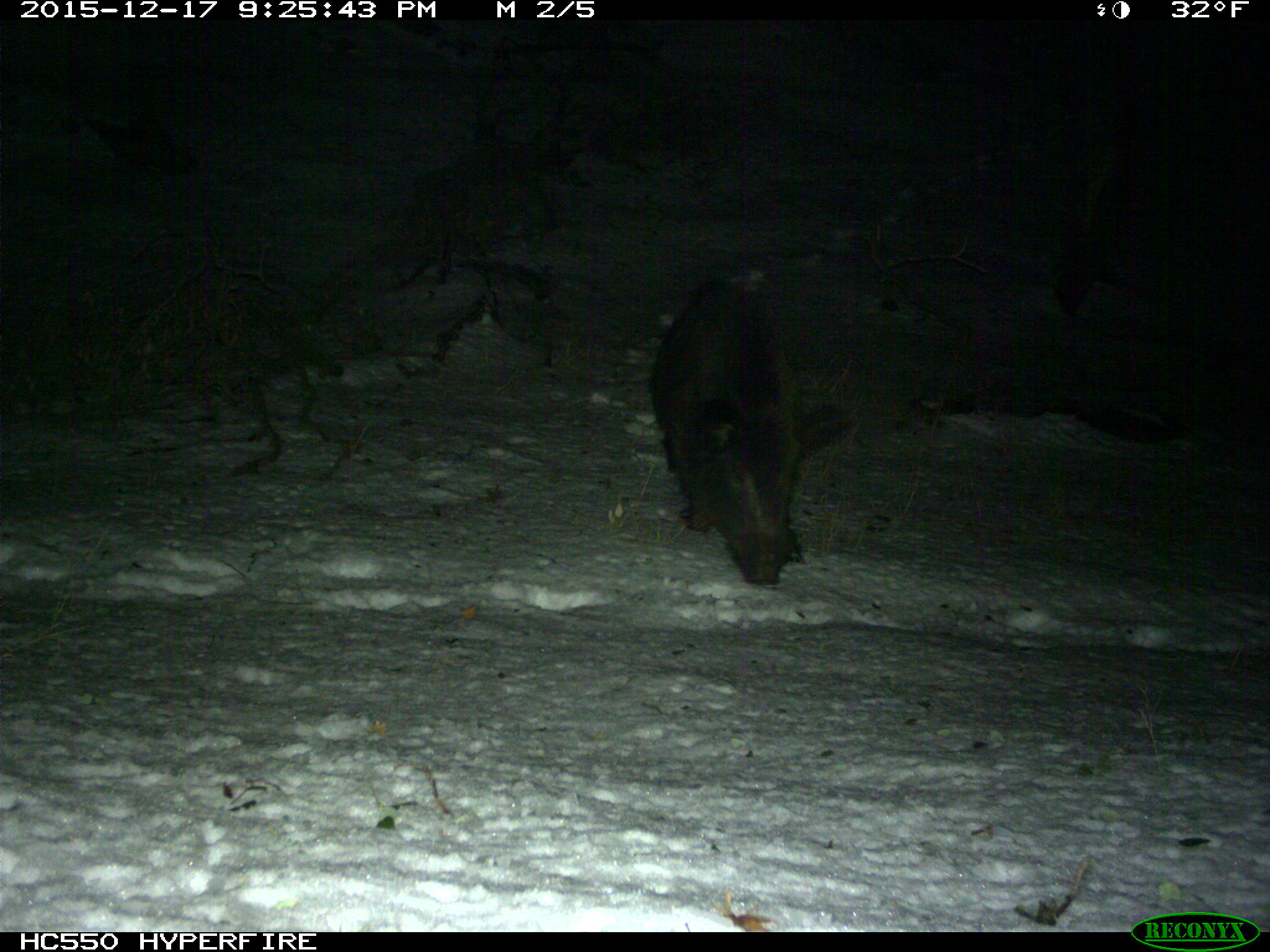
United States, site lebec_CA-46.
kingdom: Animalia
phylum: Chordata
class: Mammalia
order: Artiodactyla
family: Suidae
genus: Sus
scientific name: Sus scrofa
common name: wild boar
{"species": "Sus scrofa (wild boar)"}